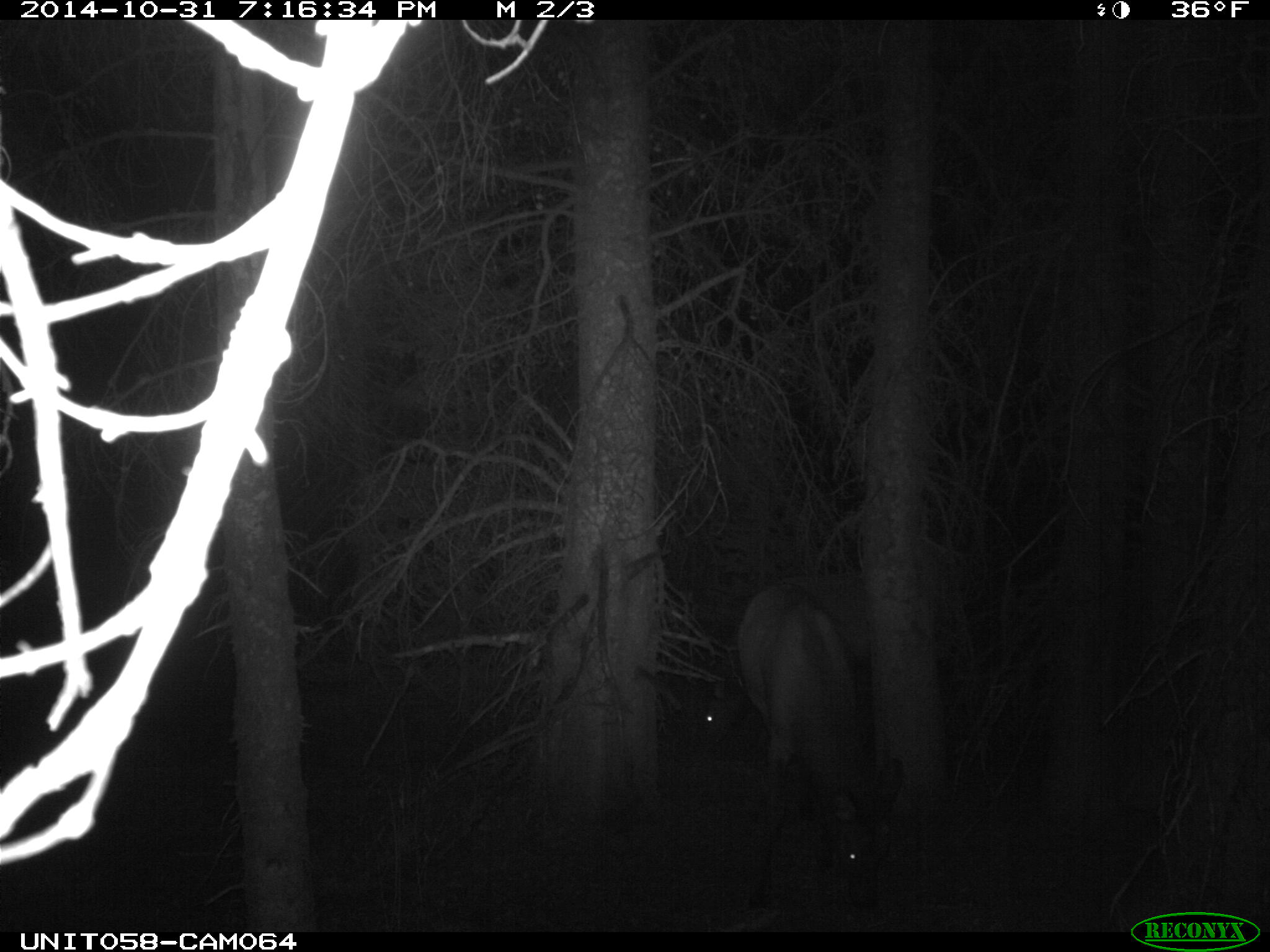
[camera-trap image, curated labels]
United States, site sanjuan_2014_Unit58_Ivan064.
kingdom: Animalia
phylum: Chordata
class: Mammalia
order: Artiodactyla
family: Cervidae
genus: Cervus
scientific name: Cervus elaphus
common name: red deer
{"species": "Cervus elaphus (red deer)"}